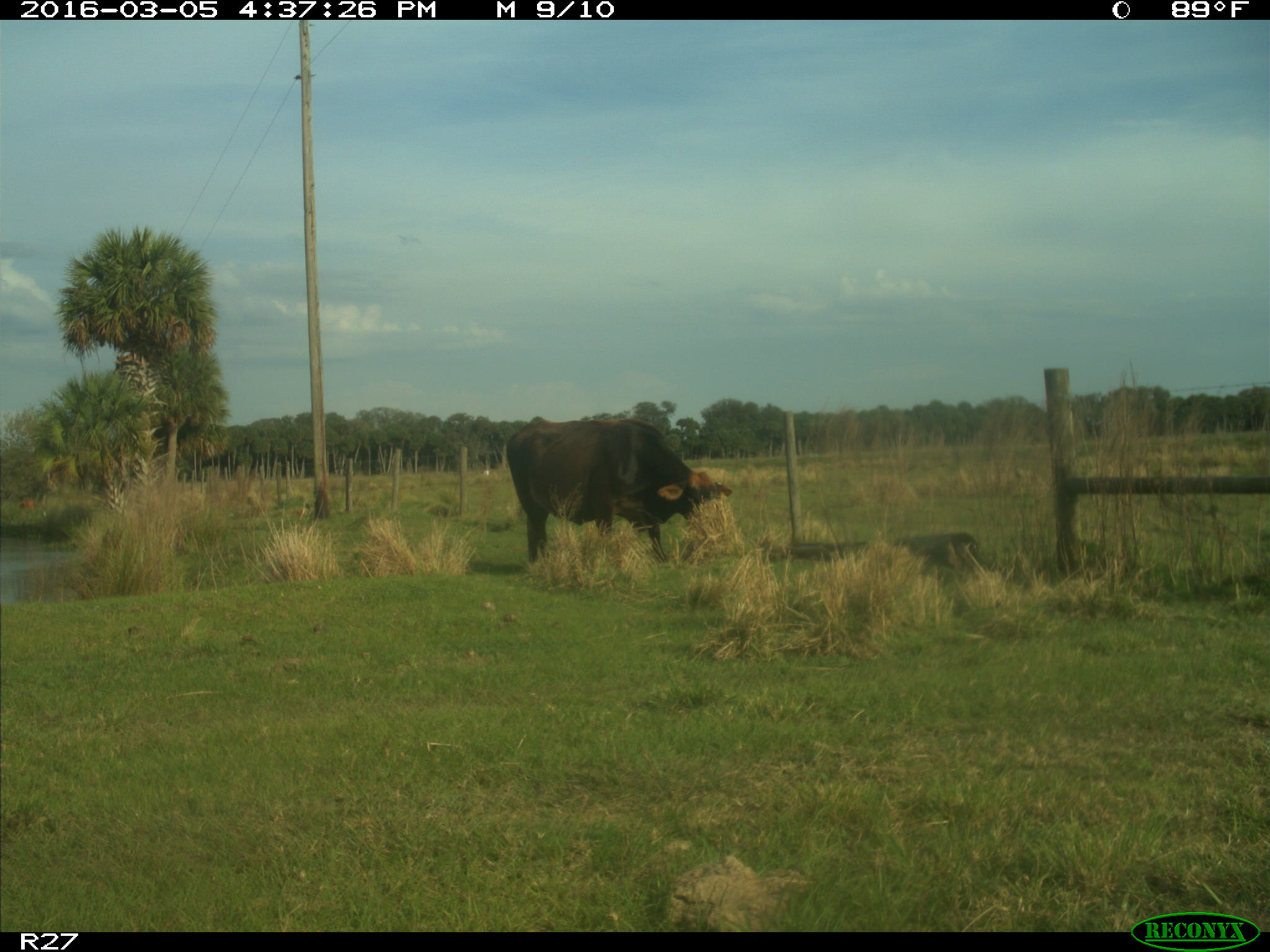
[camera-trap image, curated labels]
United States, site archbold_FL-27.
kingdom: Animalia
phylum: Chordata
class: Mammalia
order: Artiodactyla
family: Bovidae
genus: Bos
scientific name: Bos taurus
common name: domestic cow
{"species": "Bos taurus (domestic cow)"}